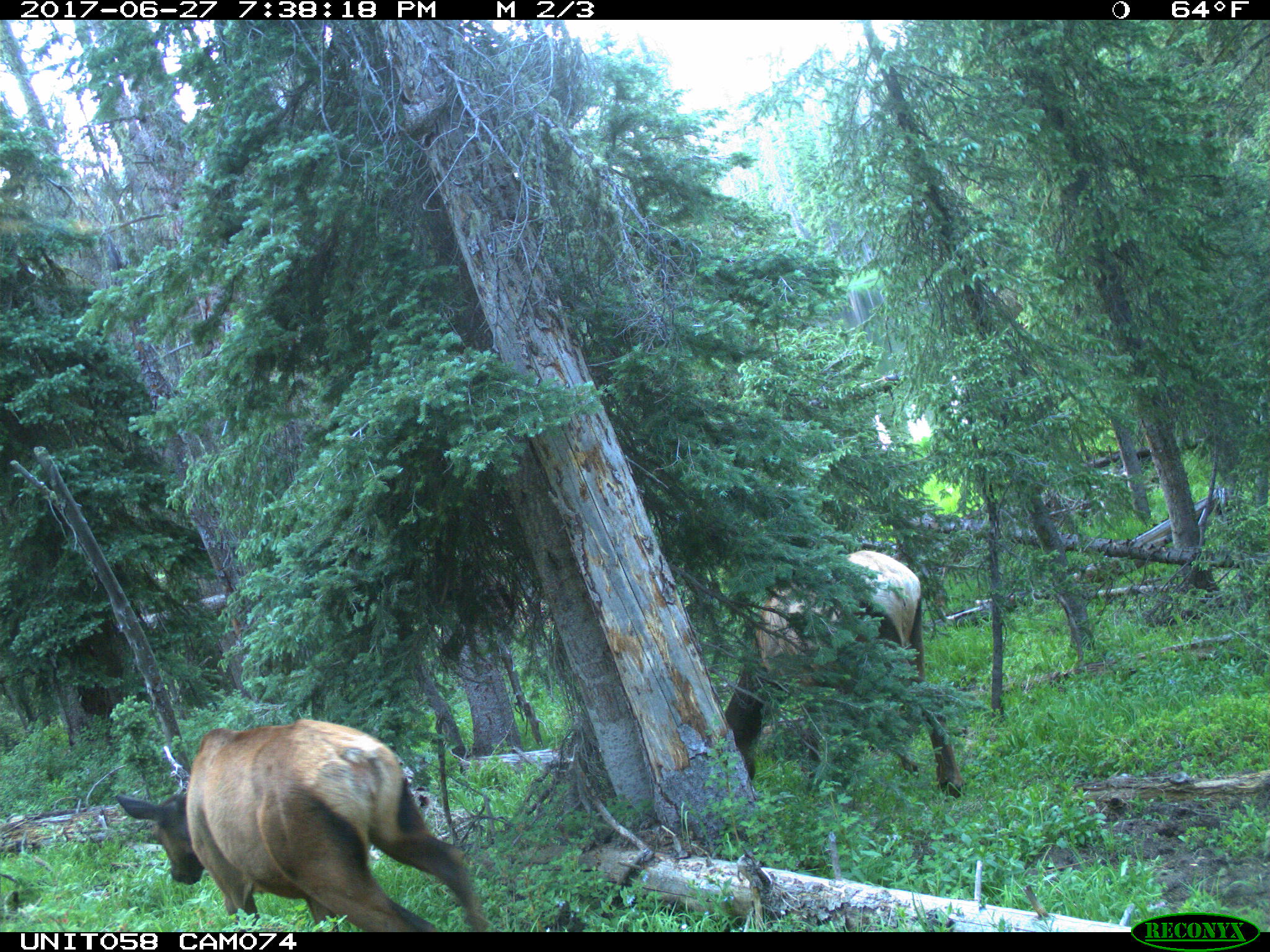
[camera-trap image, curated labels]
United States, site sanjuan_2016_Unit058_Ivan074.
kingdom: Animalia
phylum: Chordata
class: Mammalia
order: Artiodactyla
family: Cervidae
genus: Cervus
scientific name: Cervus elaphus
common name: red deer